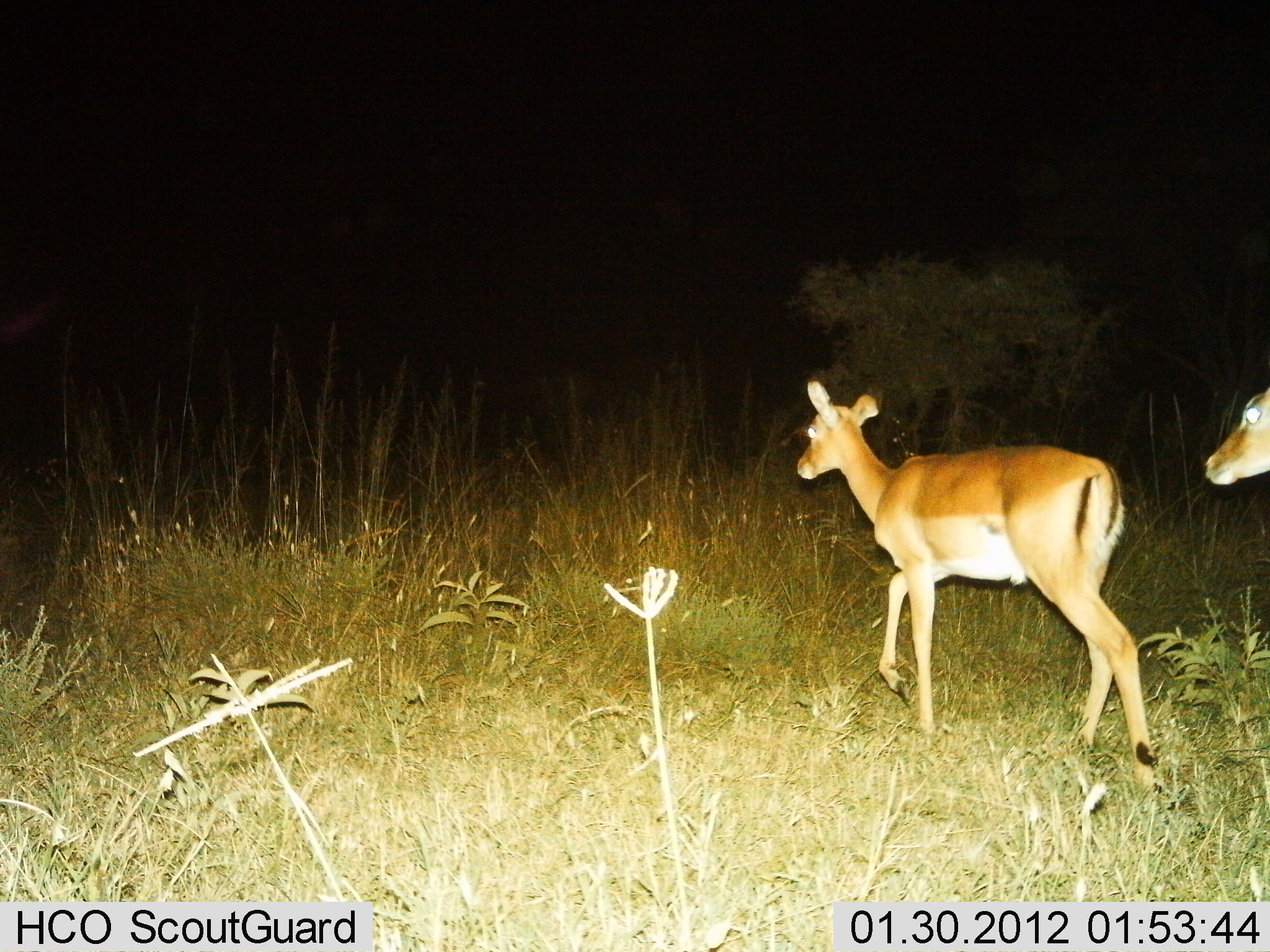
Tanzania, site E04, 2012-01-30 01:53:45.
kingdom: Animalia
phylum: Chordata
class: Mammalia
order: Artiodactyla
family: Bovidae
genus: Aepyceros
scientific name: Aepyceros melampus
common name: impala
Impala (Aepyceros melampus), count 2. Behavior (volunteer vote fractions): standing 0%, resting 0%, moving 100%, interacting 0%. Young present (vote fraction): 0%. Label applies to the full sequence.